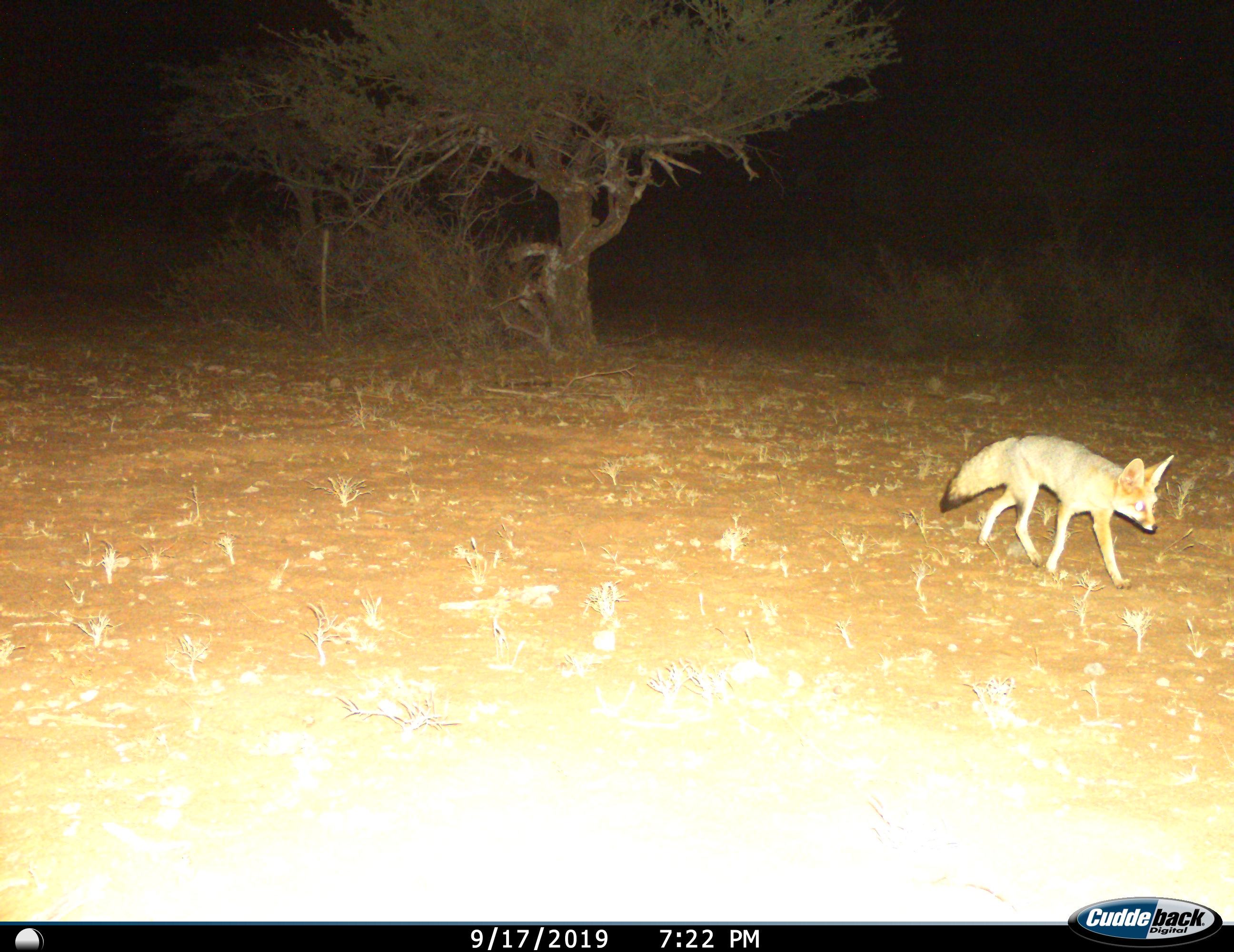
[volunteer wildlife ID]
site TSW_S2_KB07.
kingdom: Animalia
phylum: Chordata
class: Mammalia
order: Carnivora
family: Canidae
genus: Vulpes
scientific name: Vulpes chama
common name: cape fox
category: foxcape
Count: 1.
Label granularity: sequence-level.